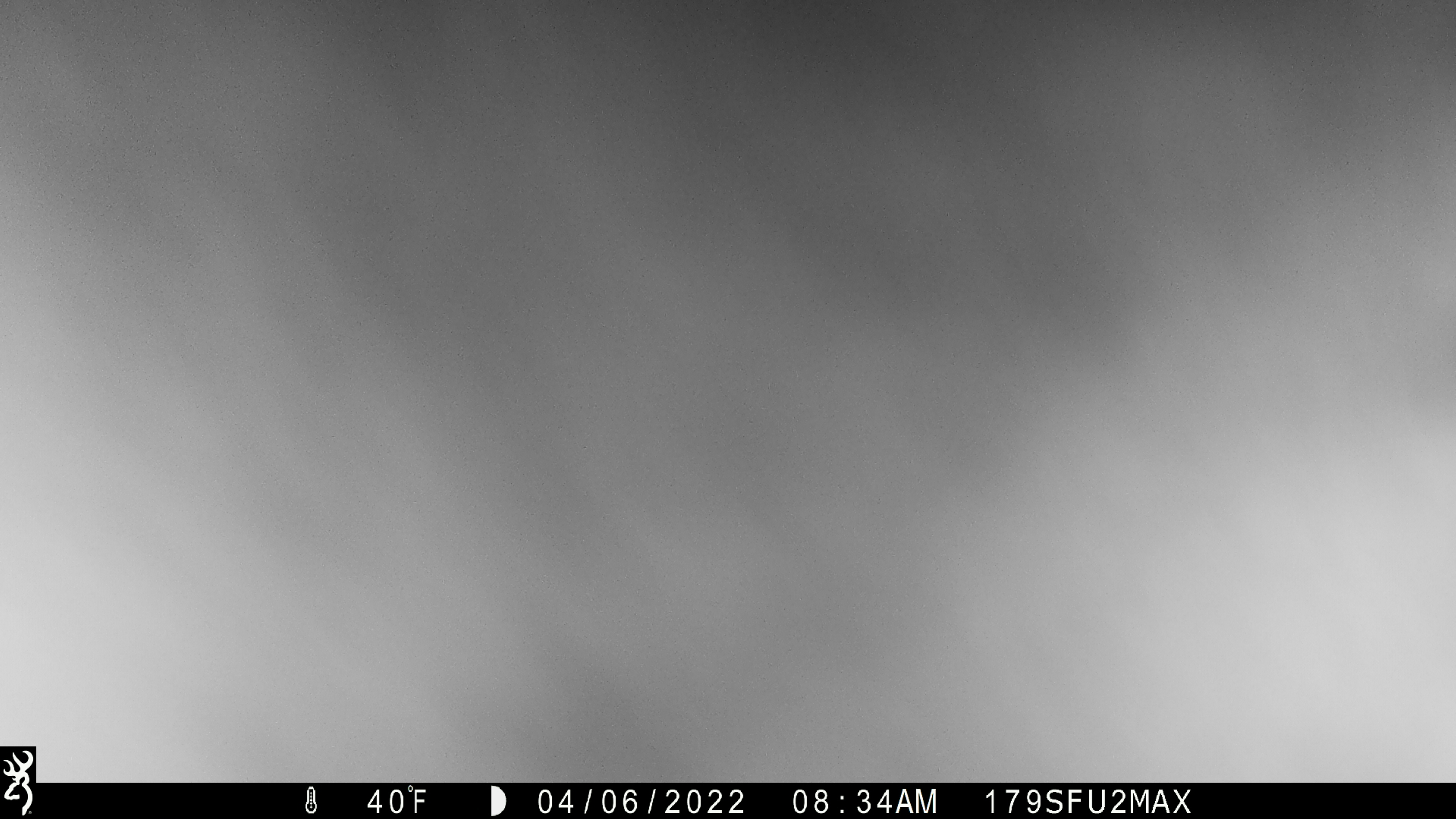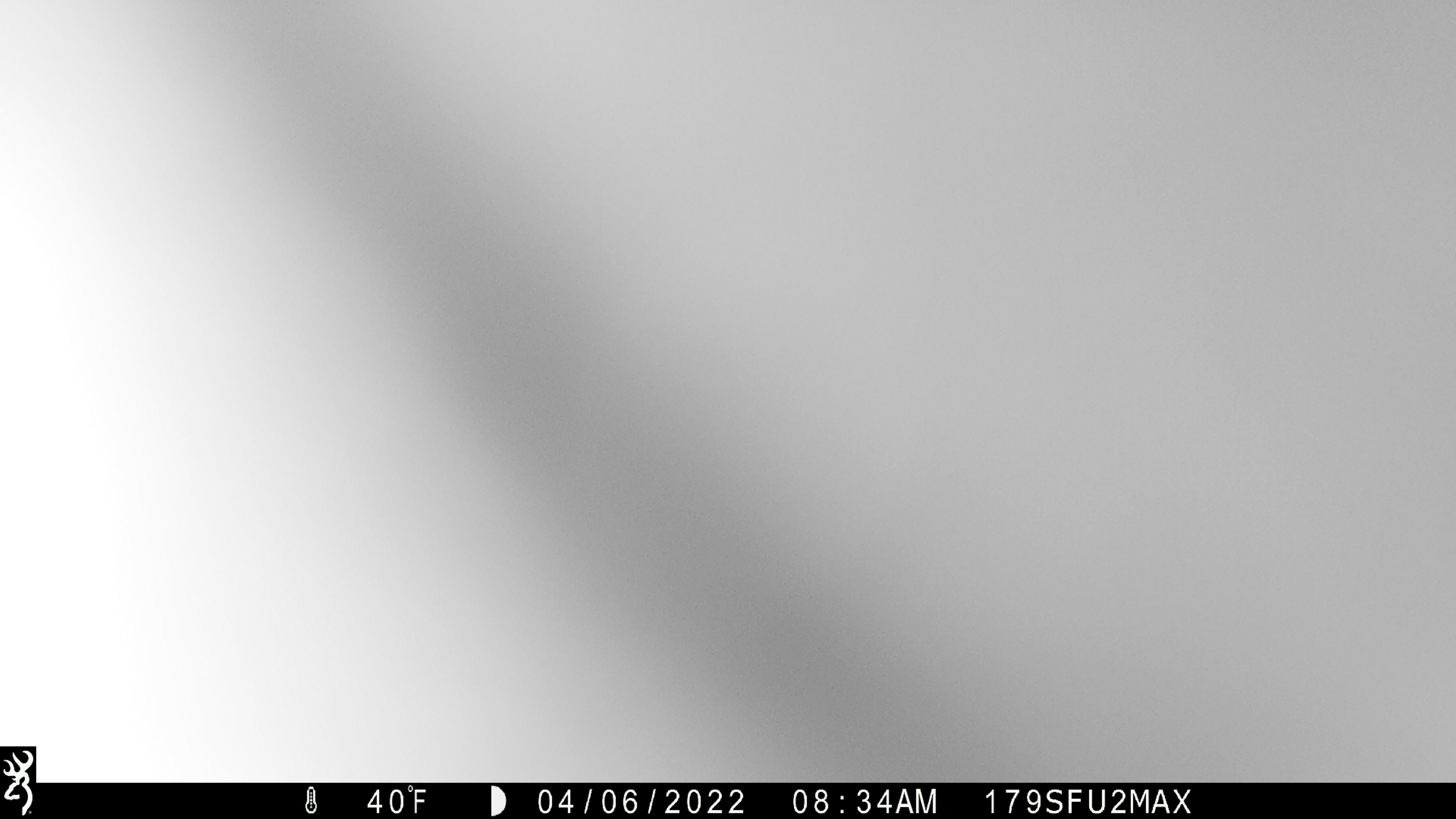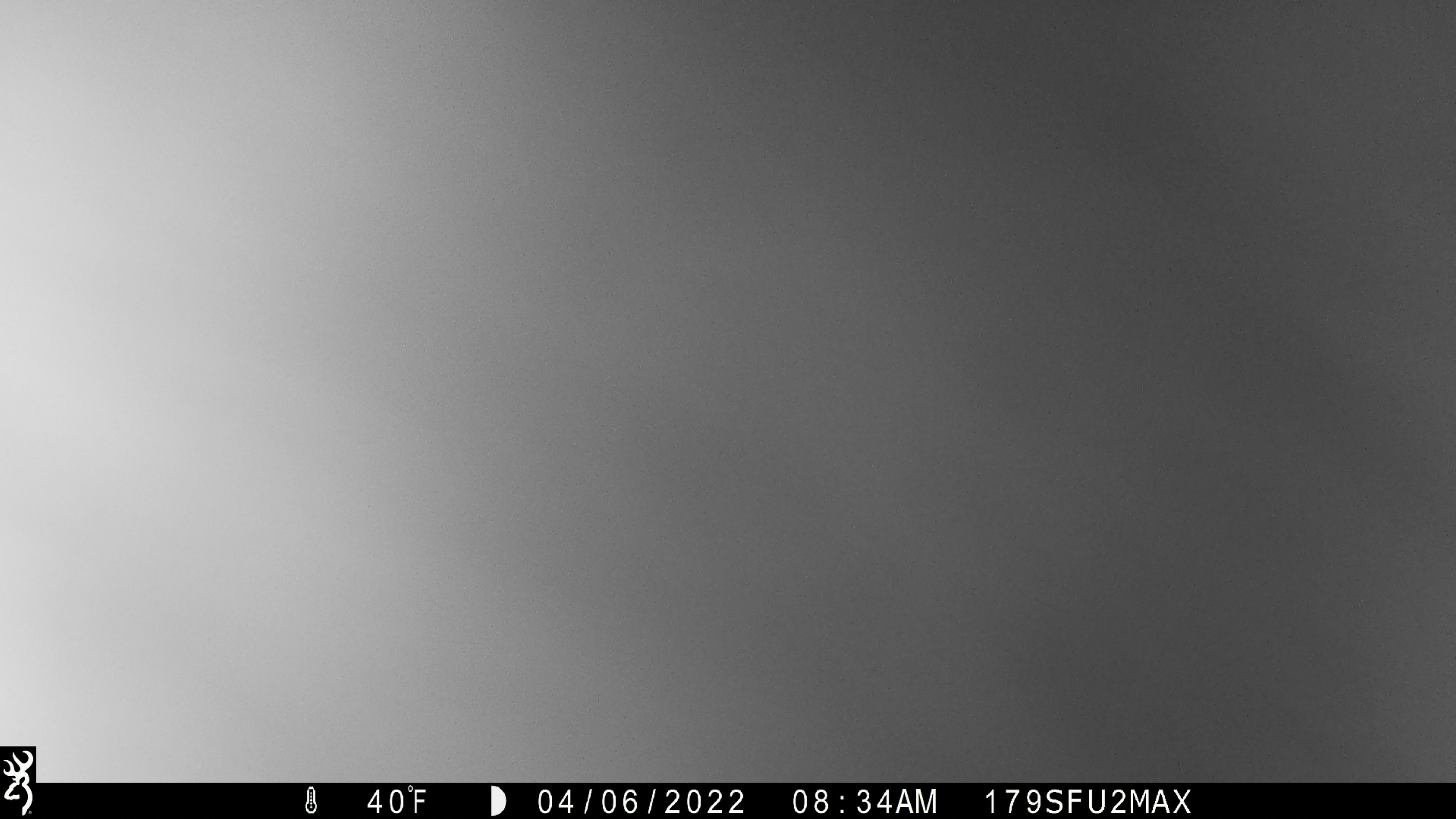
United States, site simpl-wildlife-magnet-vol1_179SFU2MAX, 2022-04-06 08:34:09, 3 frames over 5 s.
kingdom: Animalia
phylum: Chordata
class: Mammalia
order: Artiodactyla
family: Cervidae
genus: Alces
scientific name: Alces alces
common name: moose